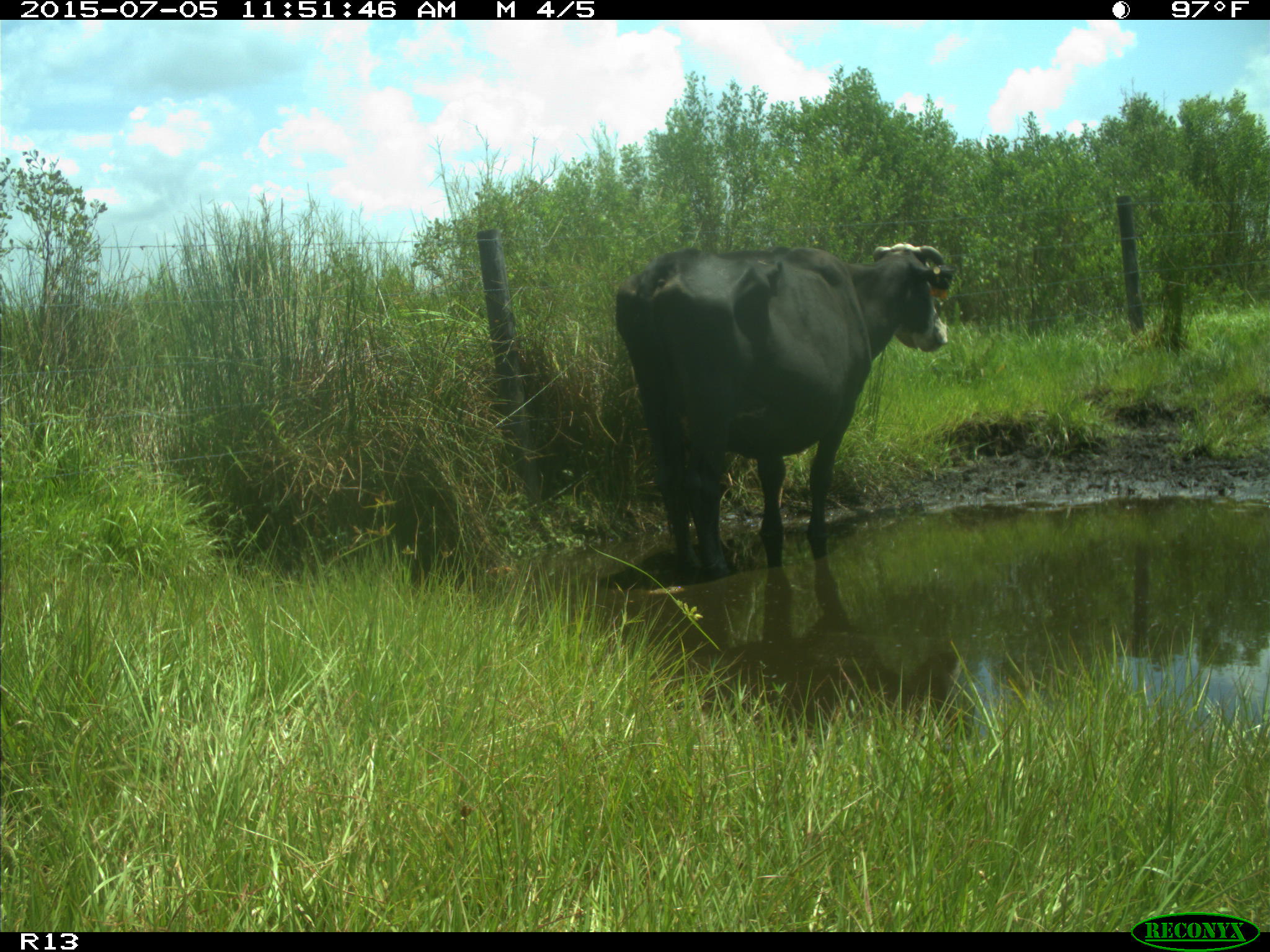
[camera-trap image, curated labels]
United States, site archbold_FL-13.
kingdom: Animalia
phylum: Chordata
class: Mammalia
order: Artiodactyla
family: Bovidae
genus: Bos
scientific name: Bos taurus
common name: domestic cow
Bos taurus (domestic cow).